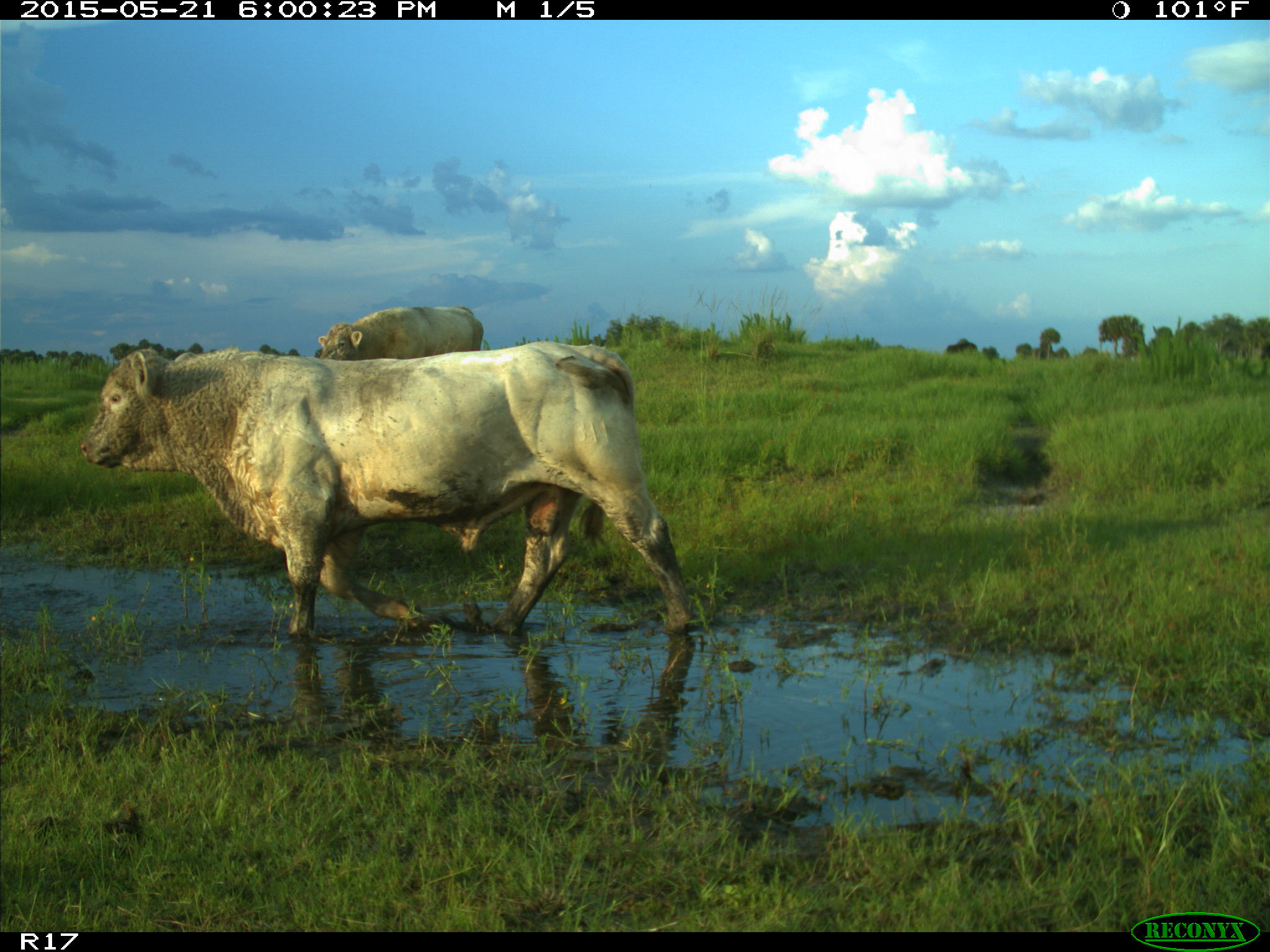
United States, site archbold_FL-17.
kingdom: Animalia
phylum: Chordata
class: Mammalia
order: Artiodactyla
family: Bovidae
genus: Bos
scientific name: Bos taurus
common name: domestic cow